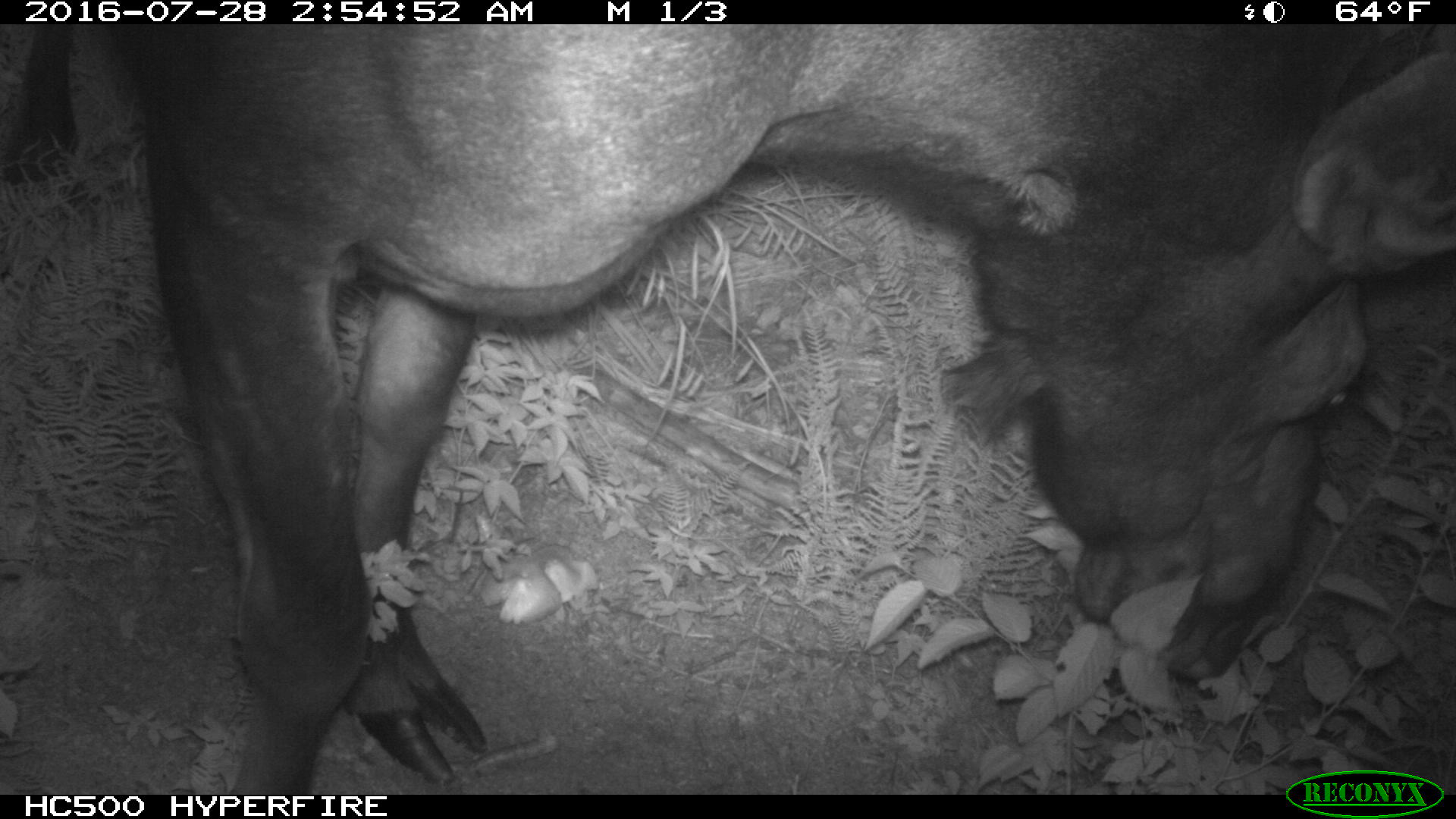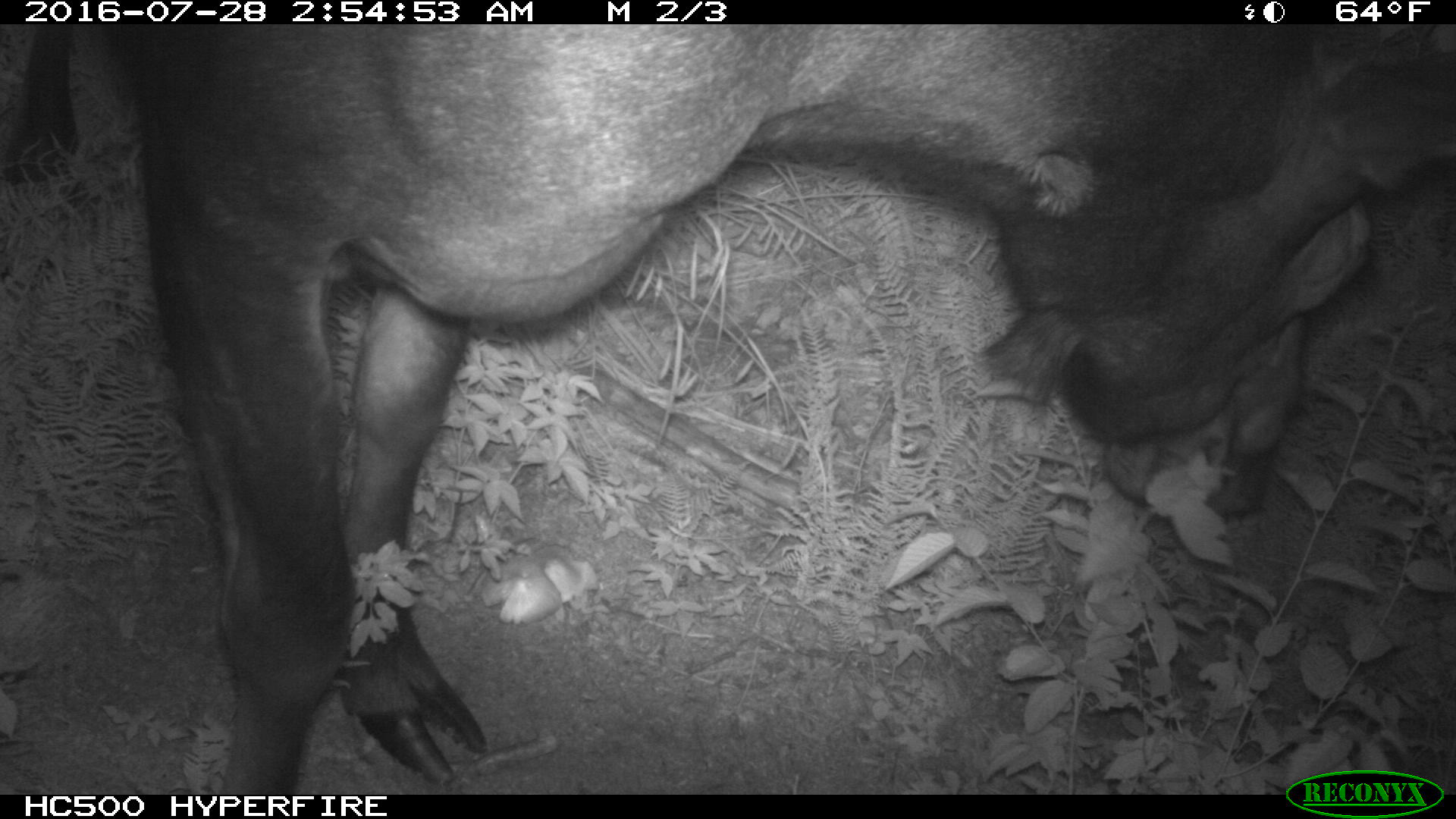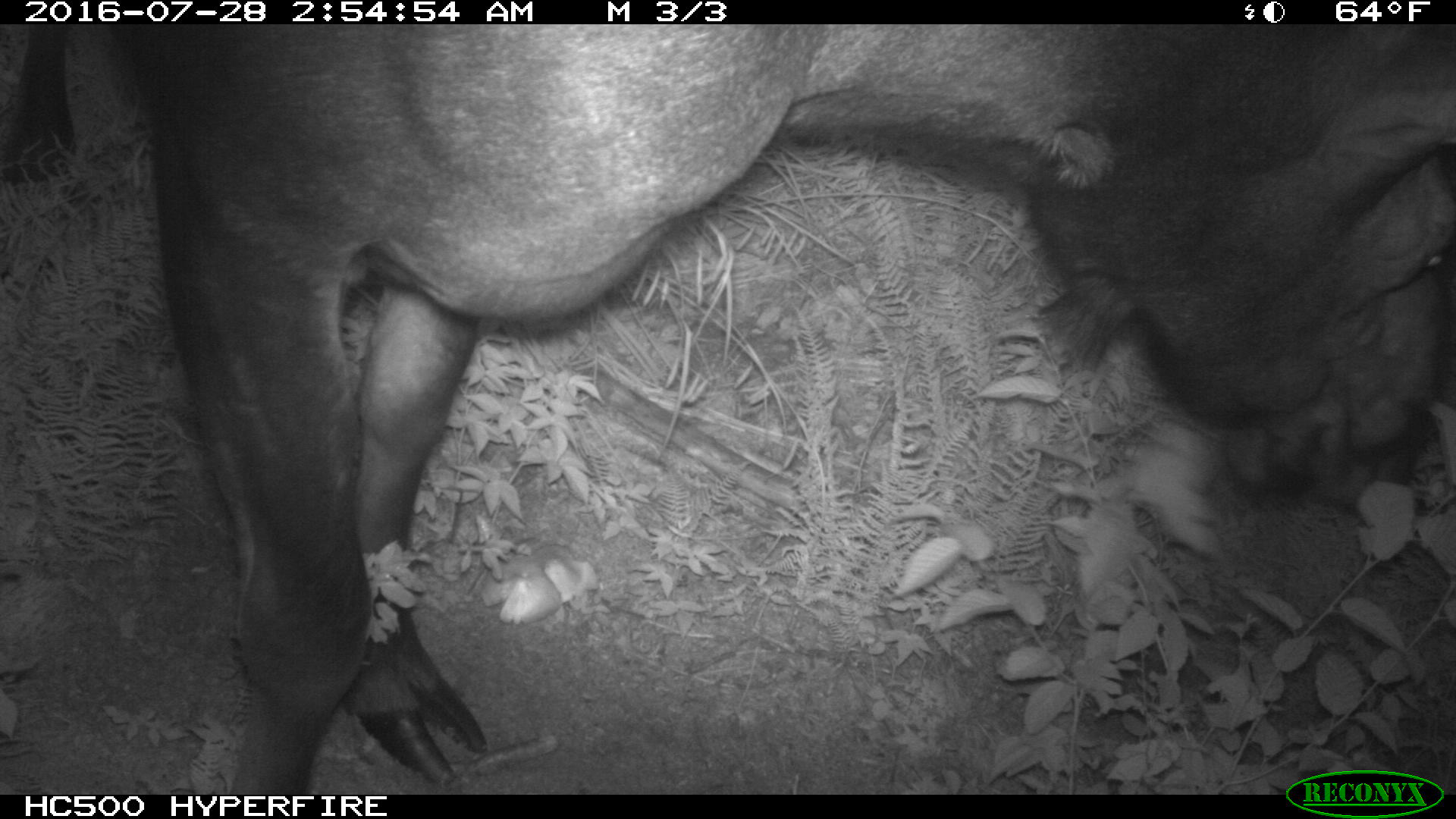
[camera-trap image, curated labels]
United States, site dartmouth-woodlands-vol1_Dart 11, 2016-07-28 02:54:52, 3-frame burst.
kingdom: Animalia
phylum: Chordata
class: Mammalia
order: Artiodactyla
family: Cervidae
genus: Alces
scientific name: Alces alces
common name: moose